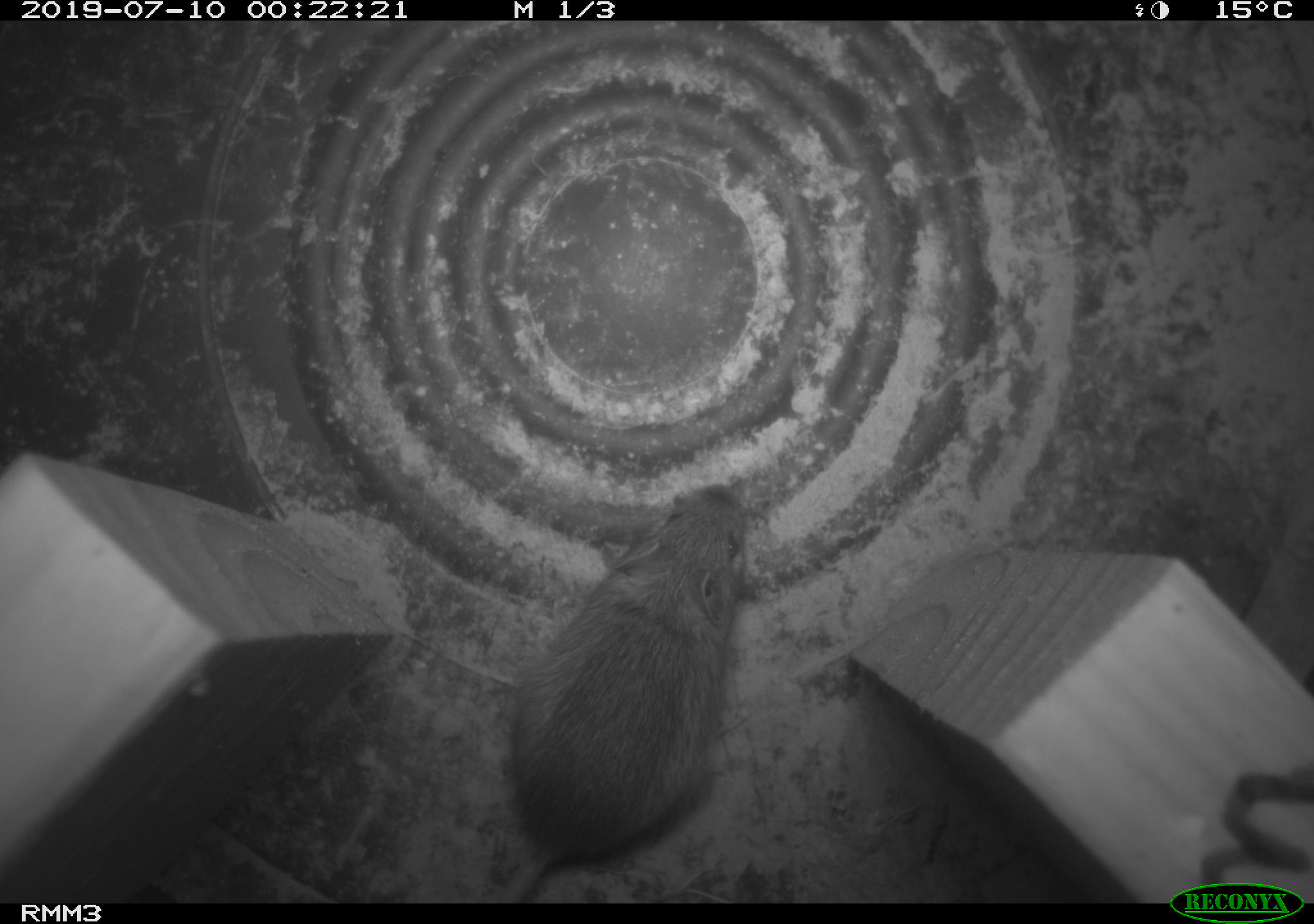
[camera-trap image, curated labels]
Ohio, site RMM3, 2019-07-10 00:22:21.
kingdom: Animalia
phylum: Chordata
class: Mammalia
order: Rodentia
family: Zapodidae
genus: Napaeozapus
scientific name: Napaeozapus insignis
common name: woodland jumping mouse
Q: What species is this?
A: Woodland jumping mouse (Napaeozapus insignis).